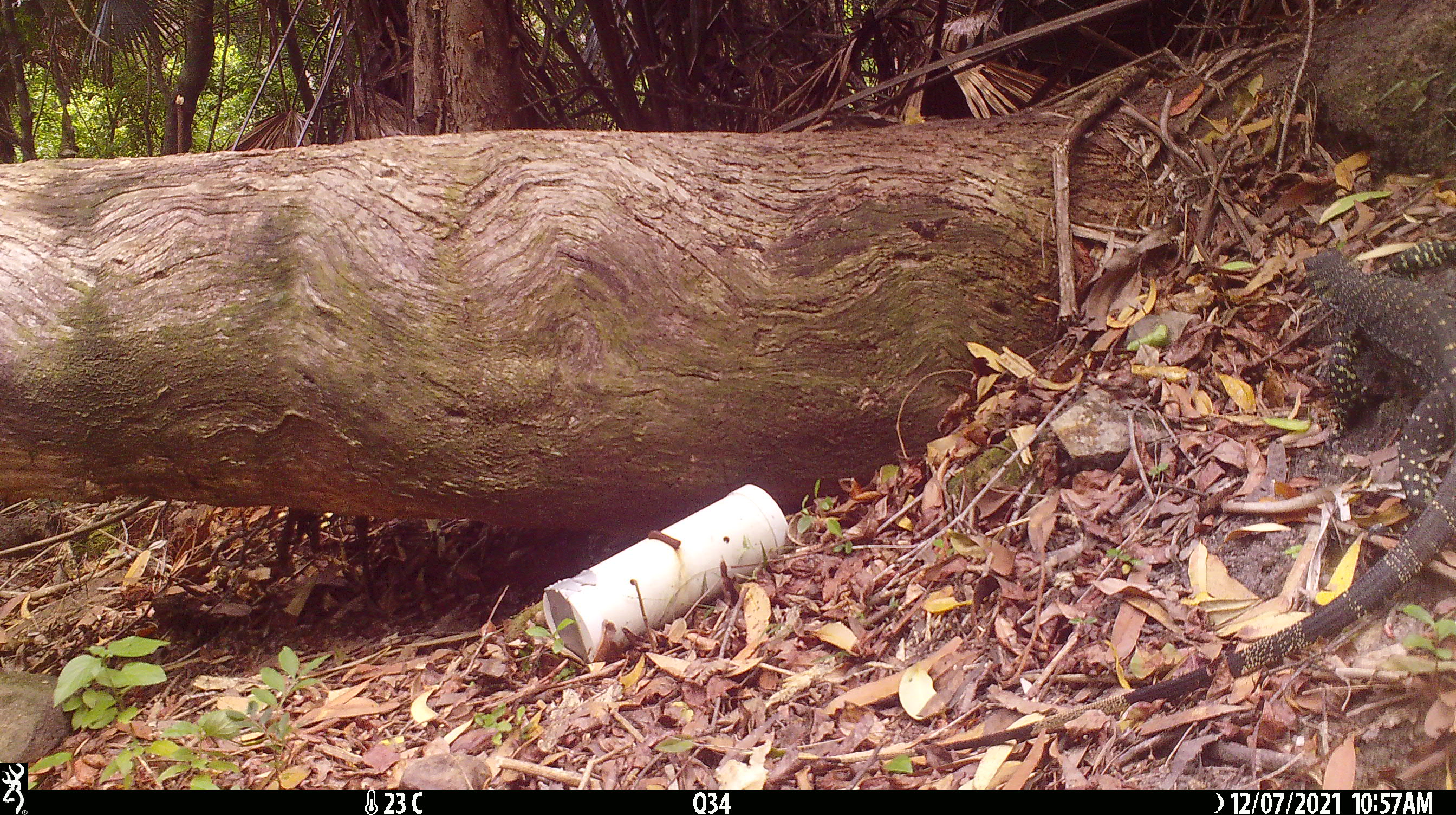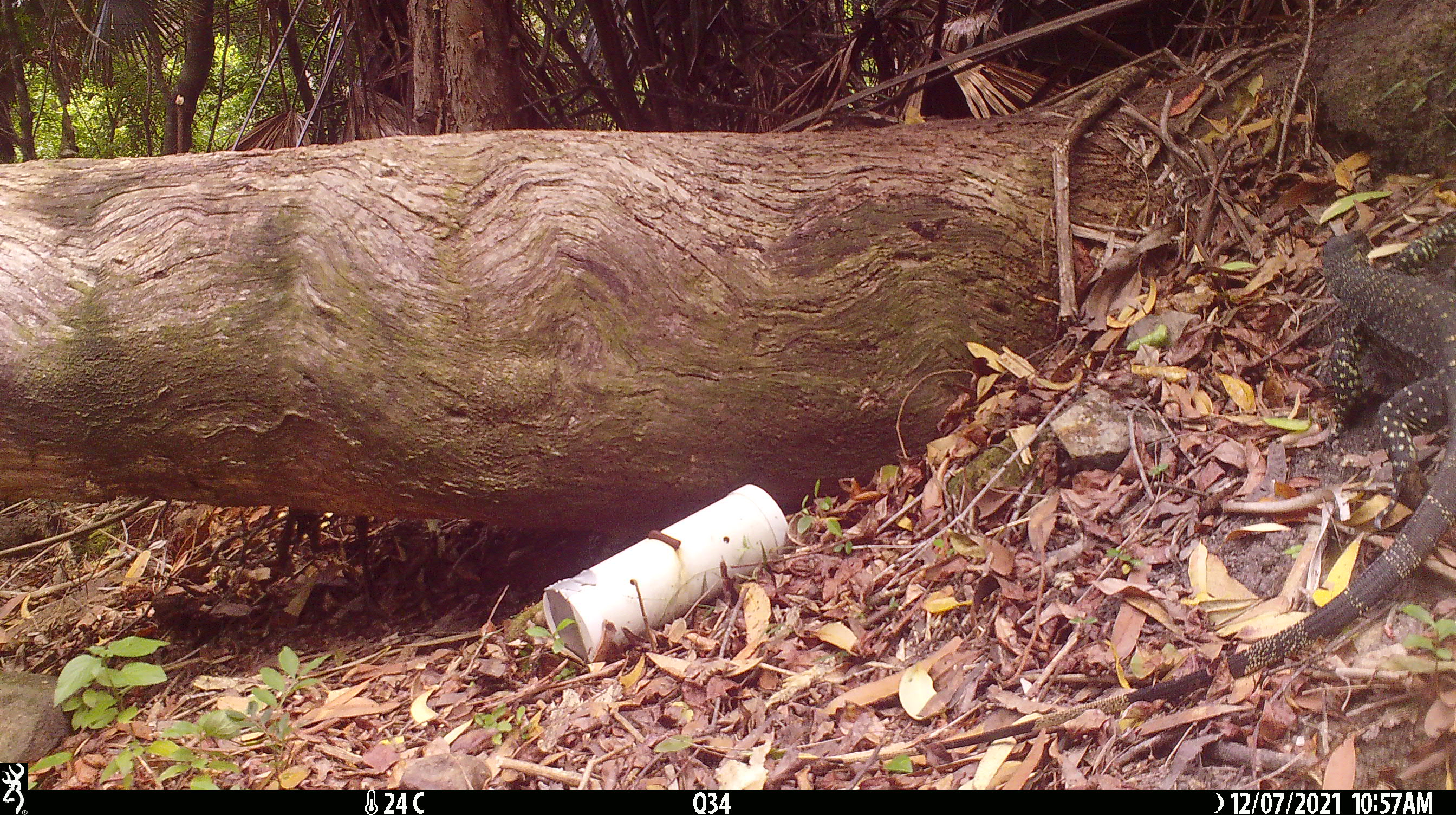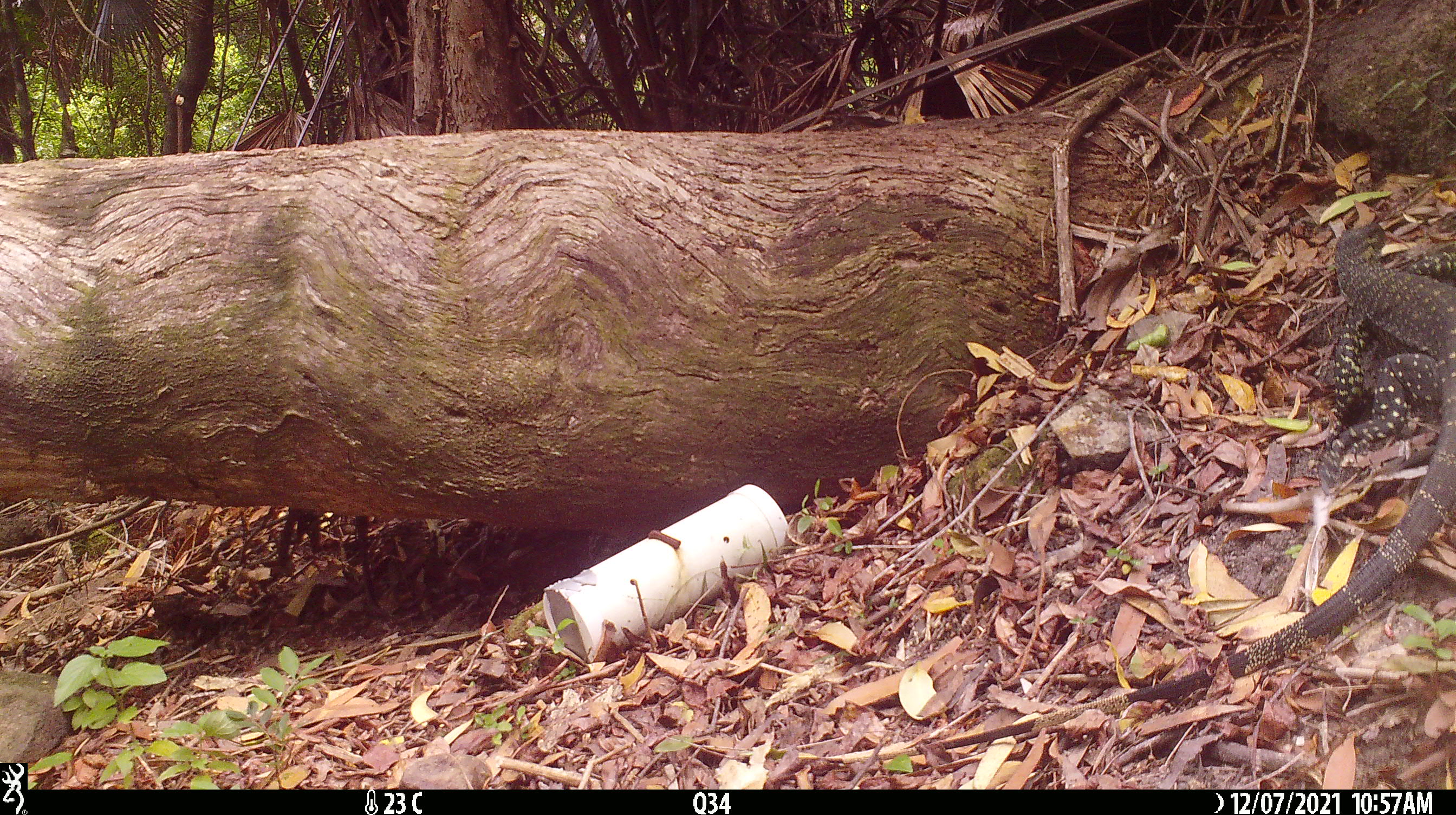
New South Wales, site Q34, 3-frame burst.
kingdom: Animalia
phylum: Chordata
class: Reptilia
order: Squamata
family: Varanidae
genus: Varanus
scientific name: Varanus varius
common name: lace monitor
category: goanna